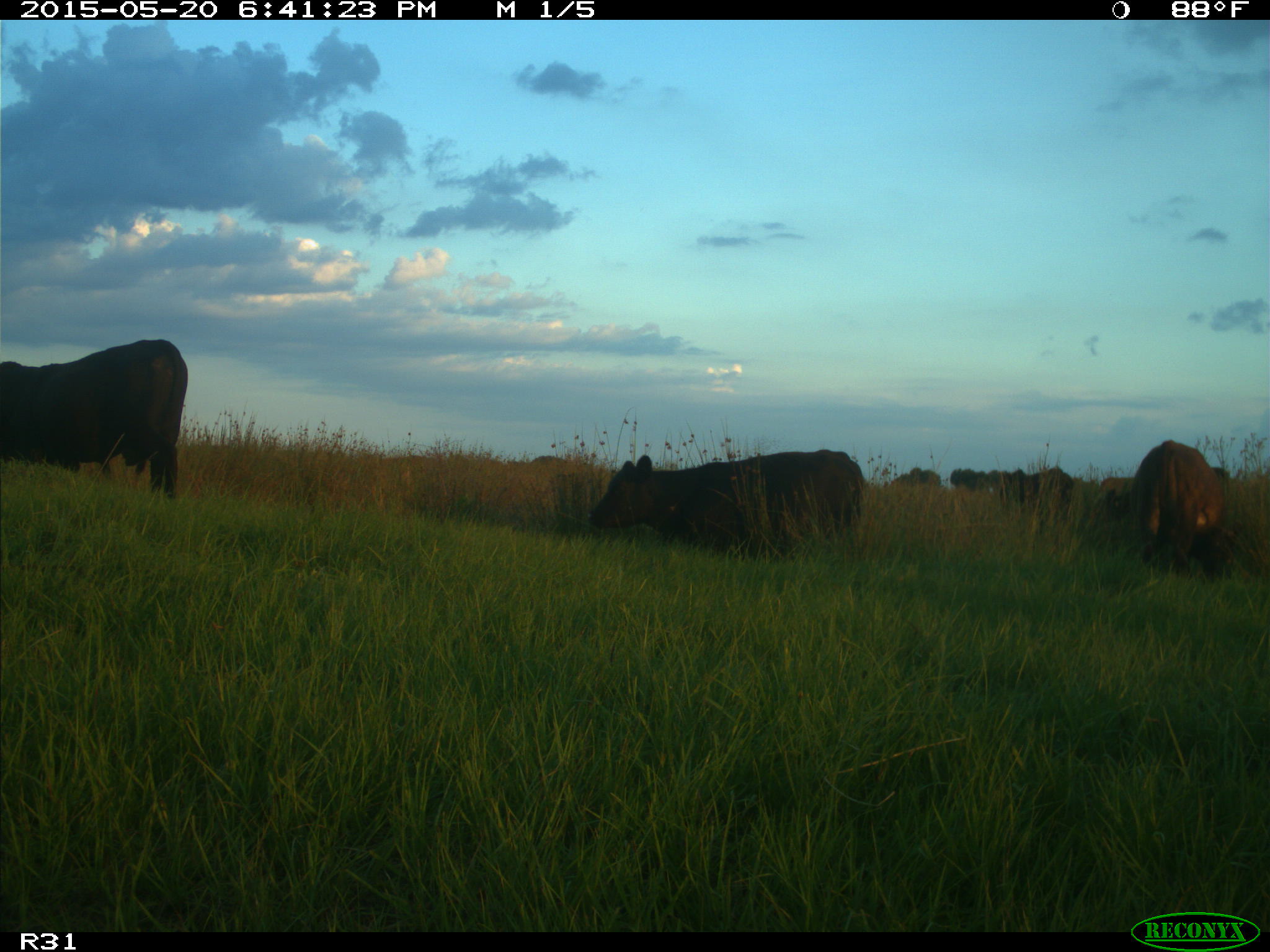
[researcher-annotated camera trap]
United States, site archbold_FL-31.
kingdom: Animalia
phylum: Chordata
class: Mammalia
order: Artiodactyla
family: Bovidae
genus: Bos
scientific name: Bos taurus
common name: domestic cow